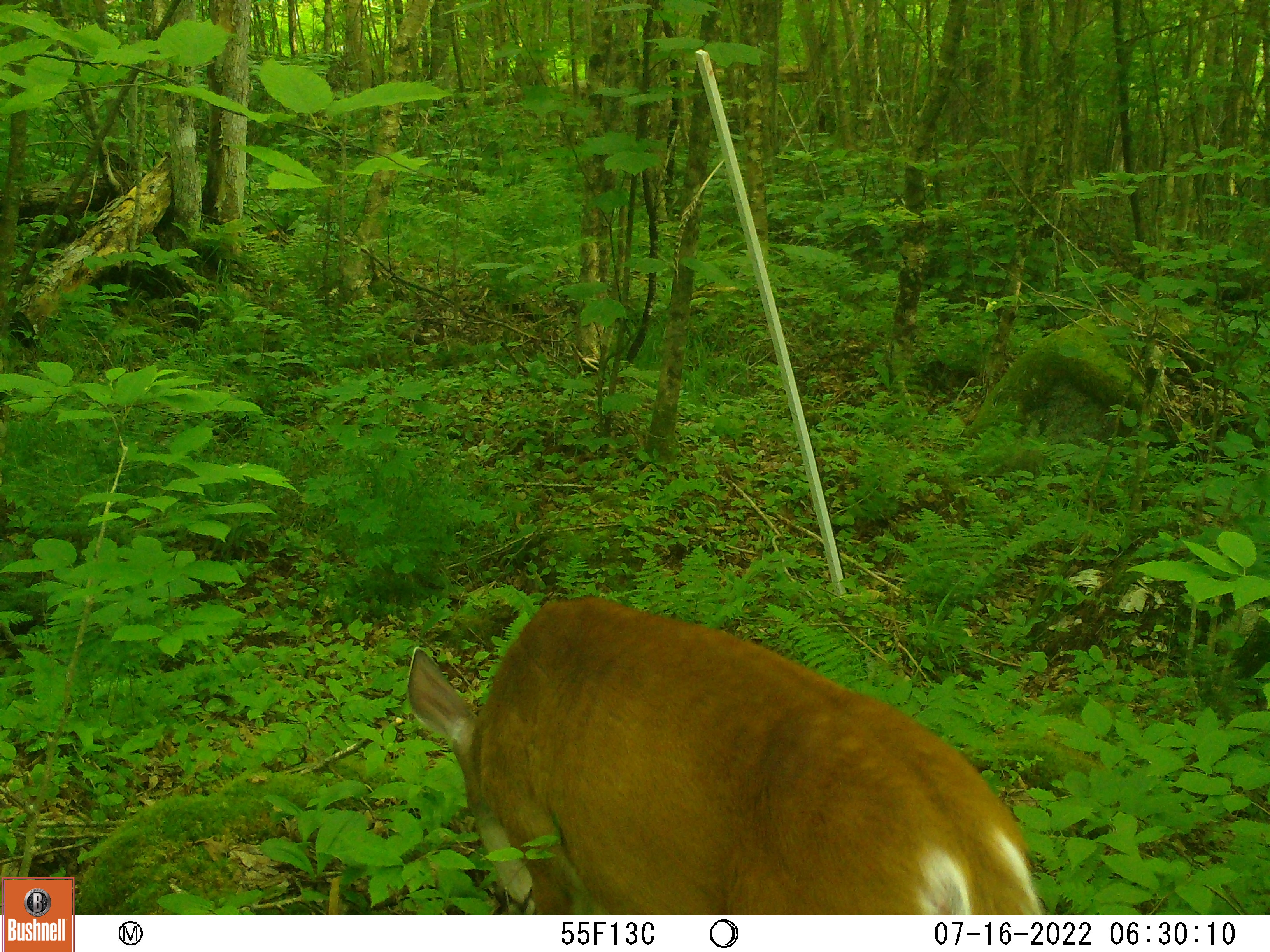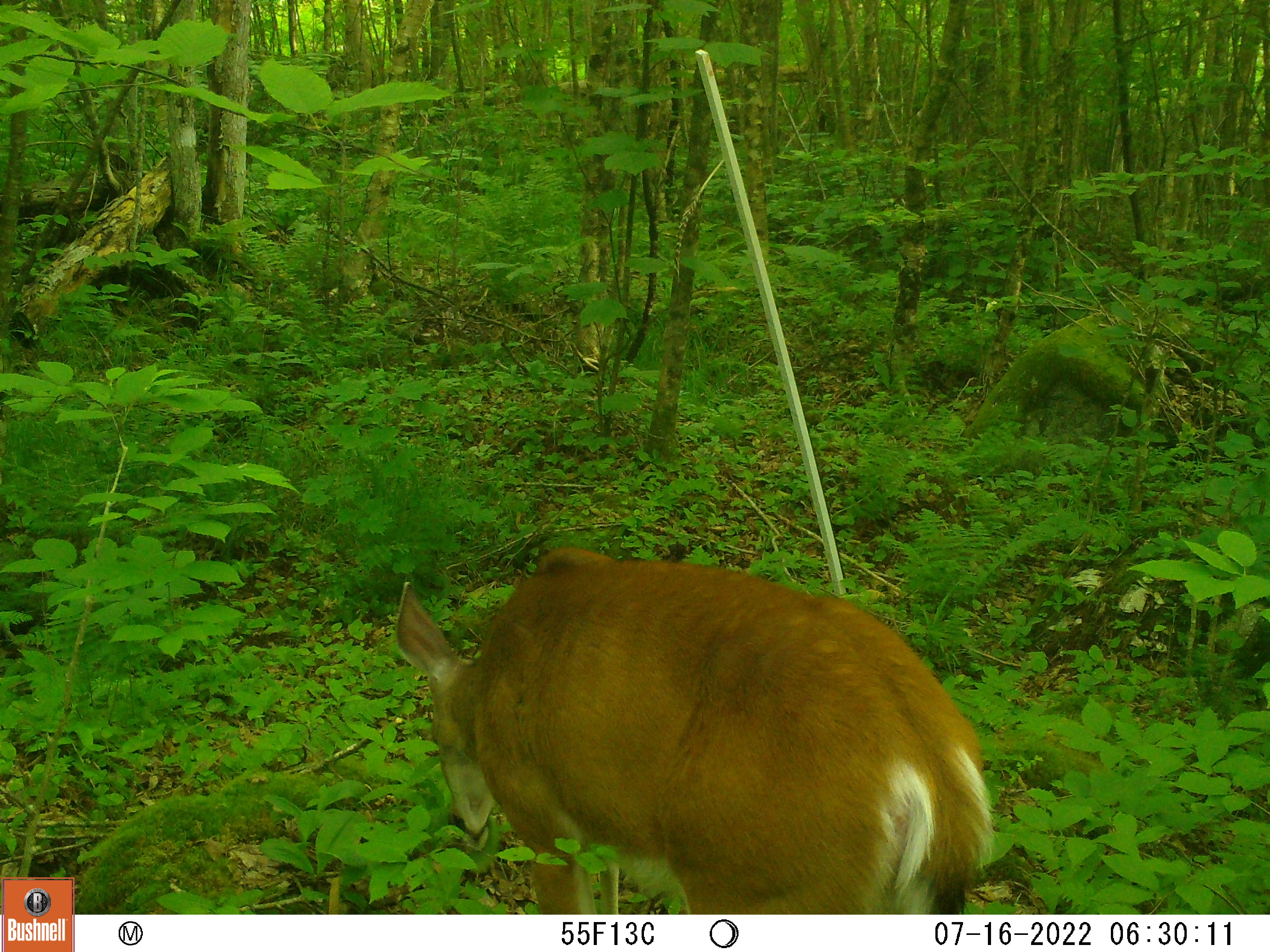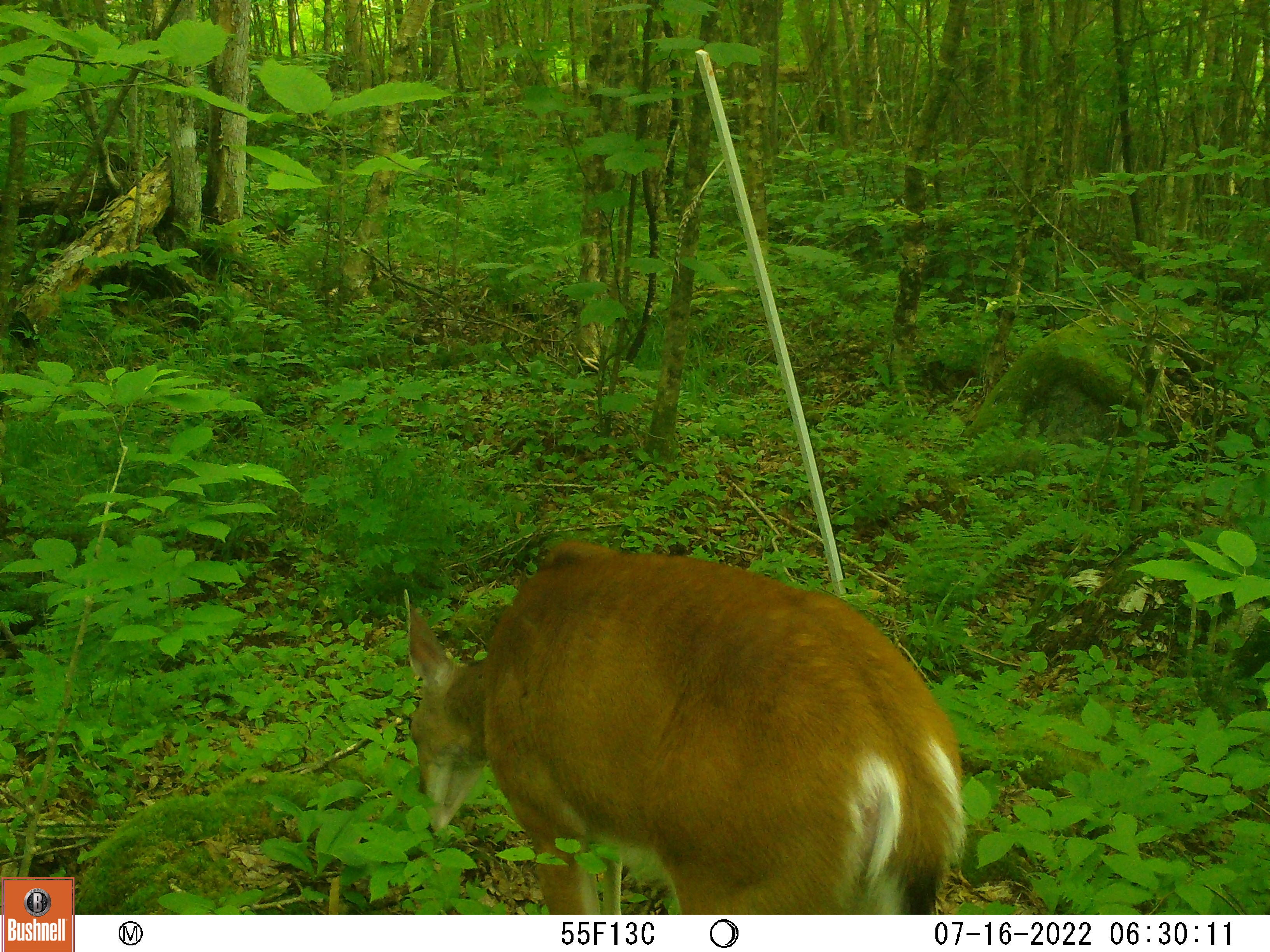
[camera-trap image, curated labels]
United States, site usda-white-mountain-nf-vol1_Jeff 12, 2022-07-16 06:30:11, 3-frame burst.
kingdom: Animalia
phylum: Chordata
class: Mammalia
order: Artiodactyla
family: Cervidae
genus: Odocoileus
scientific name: Odocoileus virginianus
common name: white-tailed deer